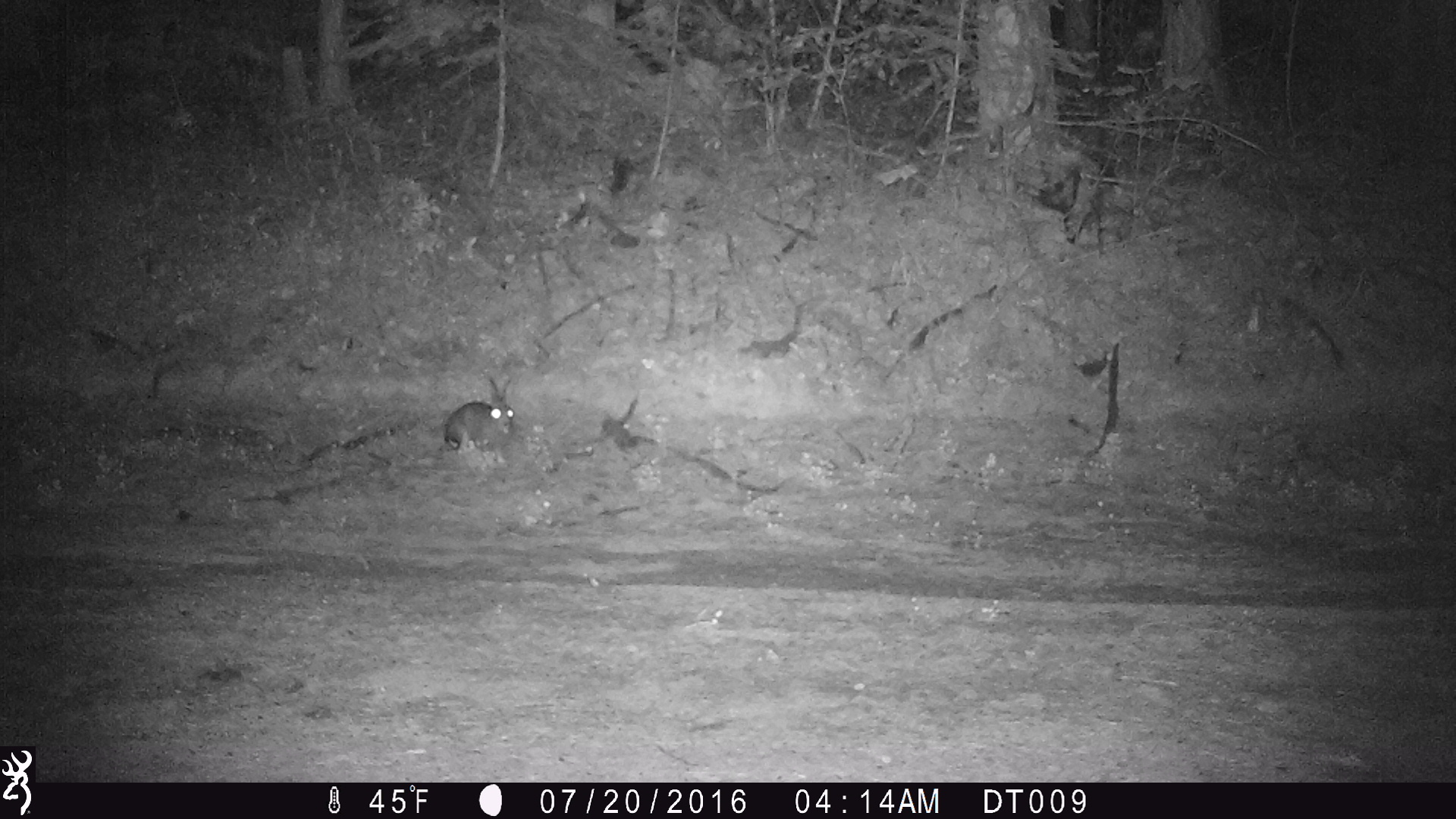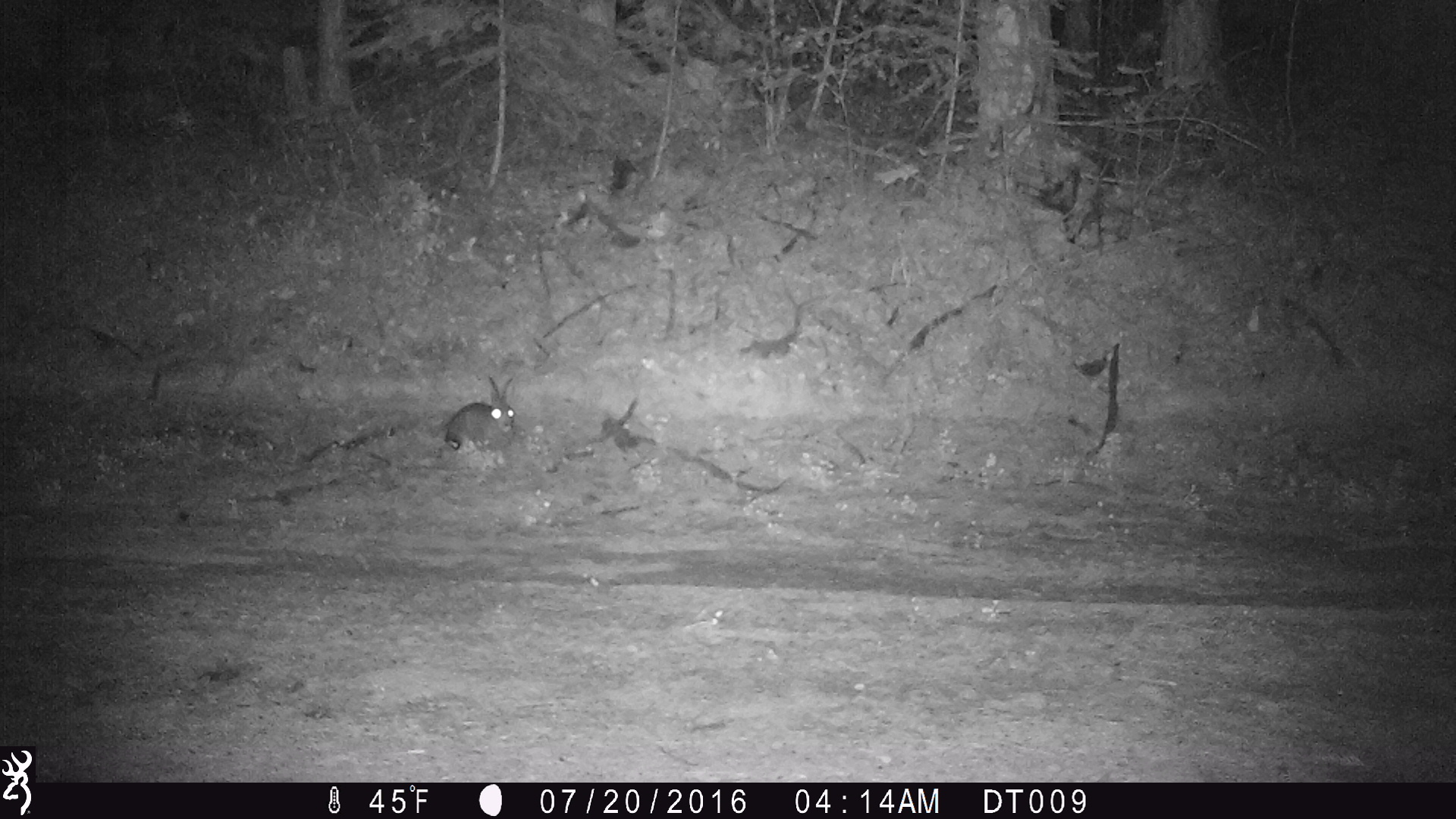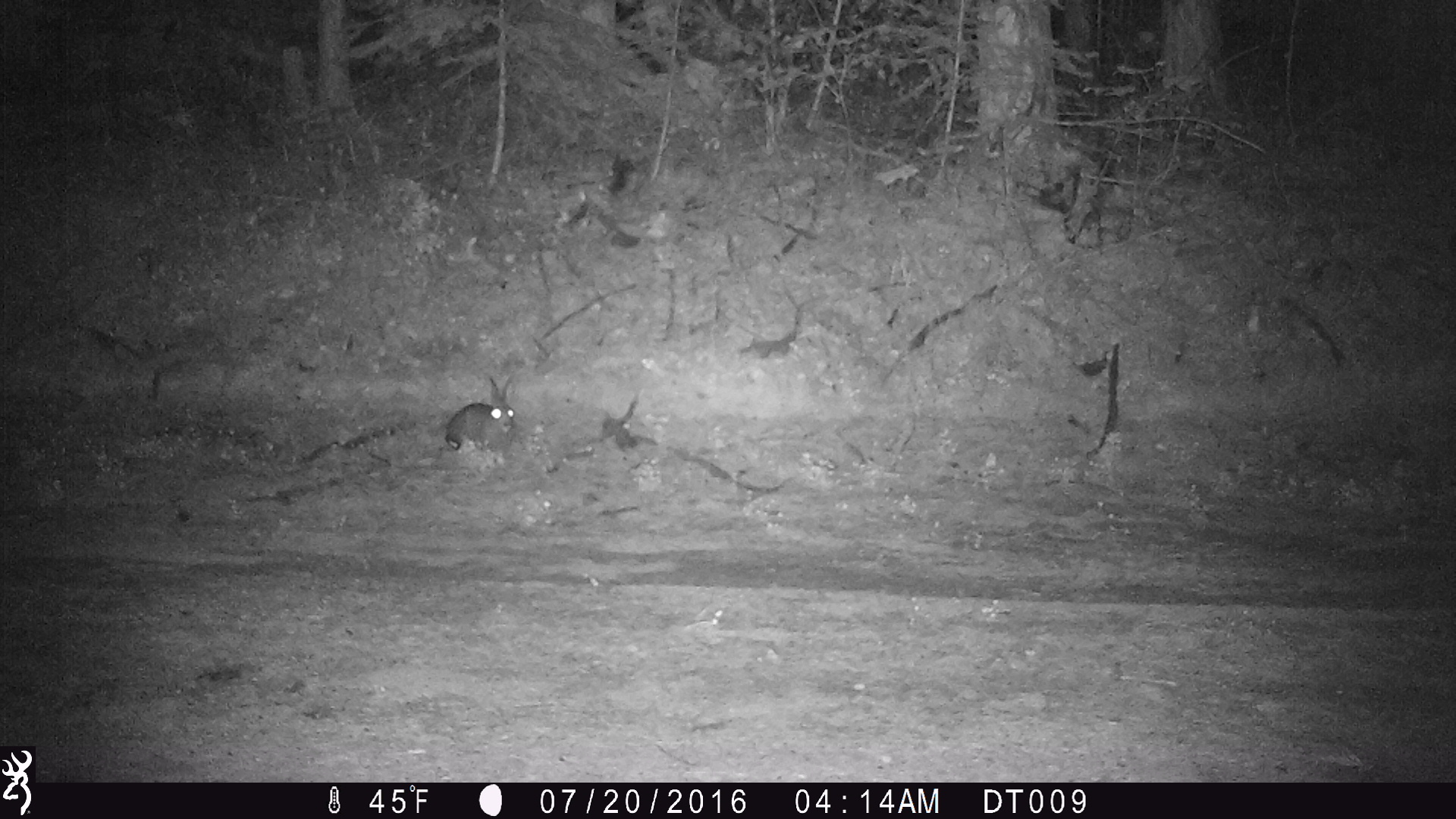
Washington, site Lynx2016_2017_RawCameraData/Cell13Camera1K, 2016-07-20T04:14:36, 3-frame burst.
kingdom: Animalia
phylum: Chordata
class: Mammalia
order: Lagomorpha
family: Leporidae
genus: Lepus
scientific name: Lepus americanus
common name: snowshoe hare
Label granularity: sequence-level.